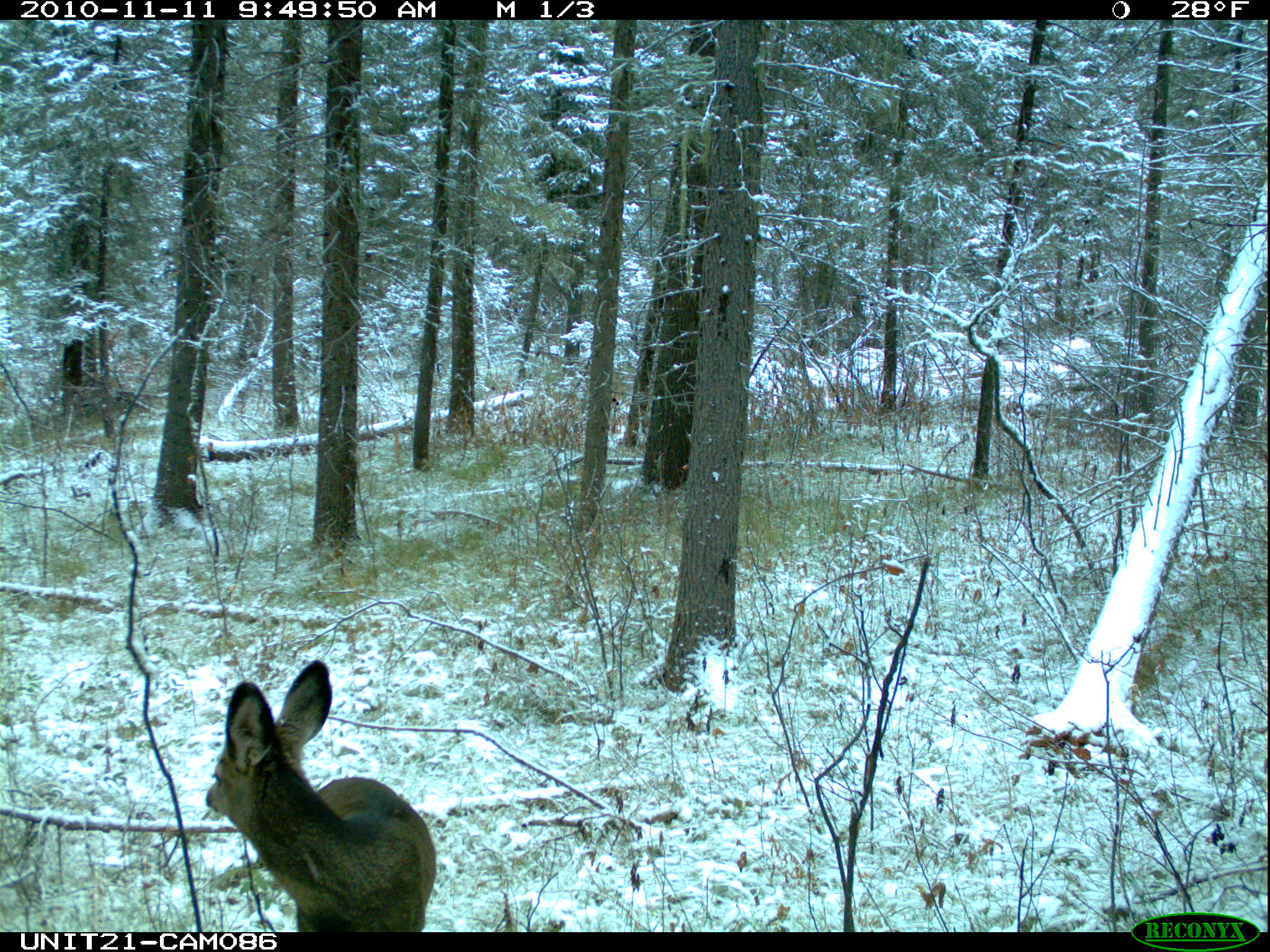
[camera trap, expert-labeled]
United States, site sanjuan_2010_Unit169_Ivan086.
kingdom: Animalia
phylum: Chordata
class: Mammalia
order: Artiodactyla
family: Cervidae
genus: Odocoileus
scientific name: Odocoileus hemionus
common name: mule deer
Odocoileus hemionus (mule deer).